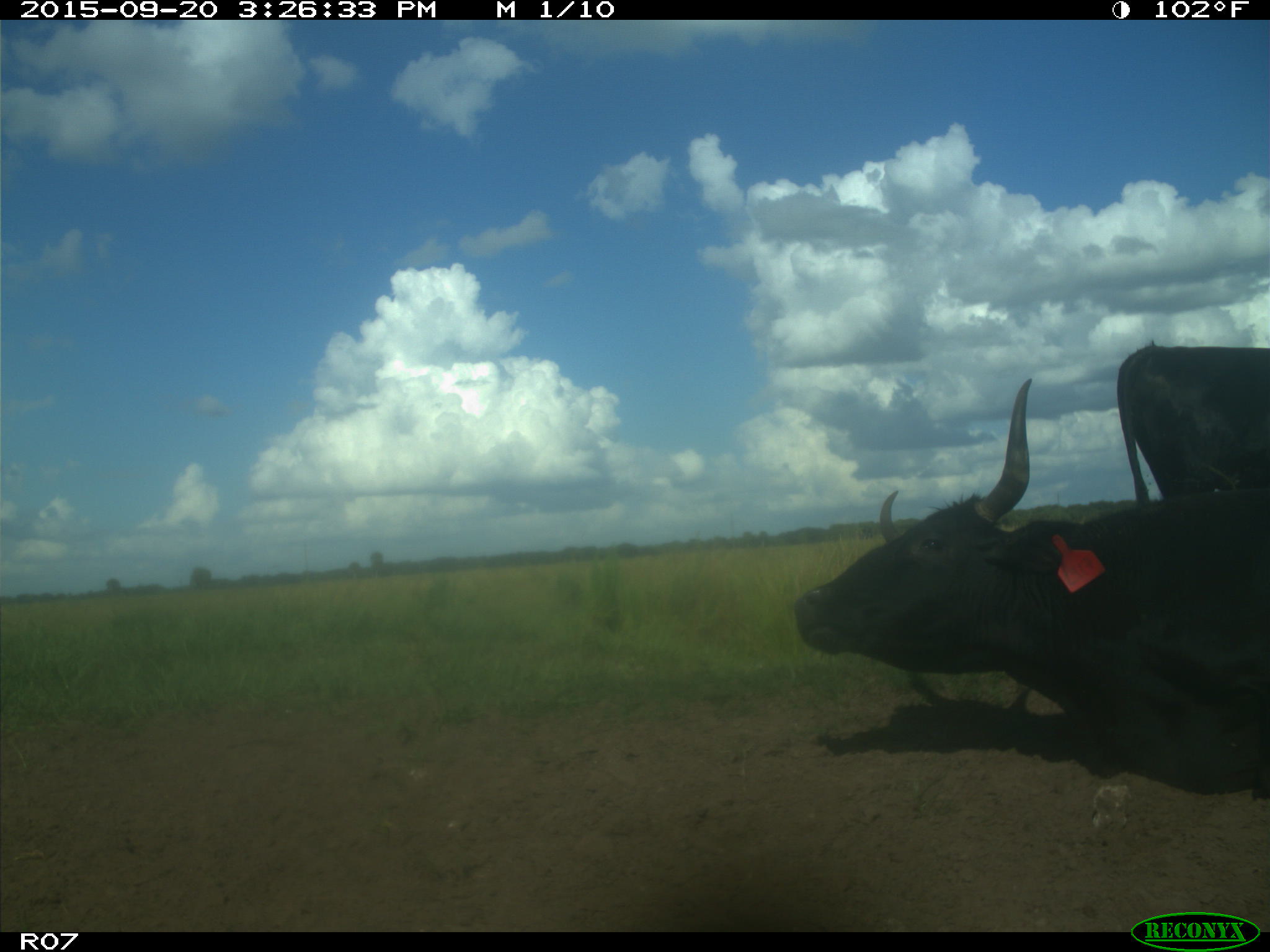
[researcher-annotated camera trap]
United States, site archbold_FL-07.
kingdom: Animalia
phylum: Chordata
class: Mammalia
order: Artiodactyla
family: Bovidae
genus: Bos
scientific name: Bos taurus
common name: domestic cow